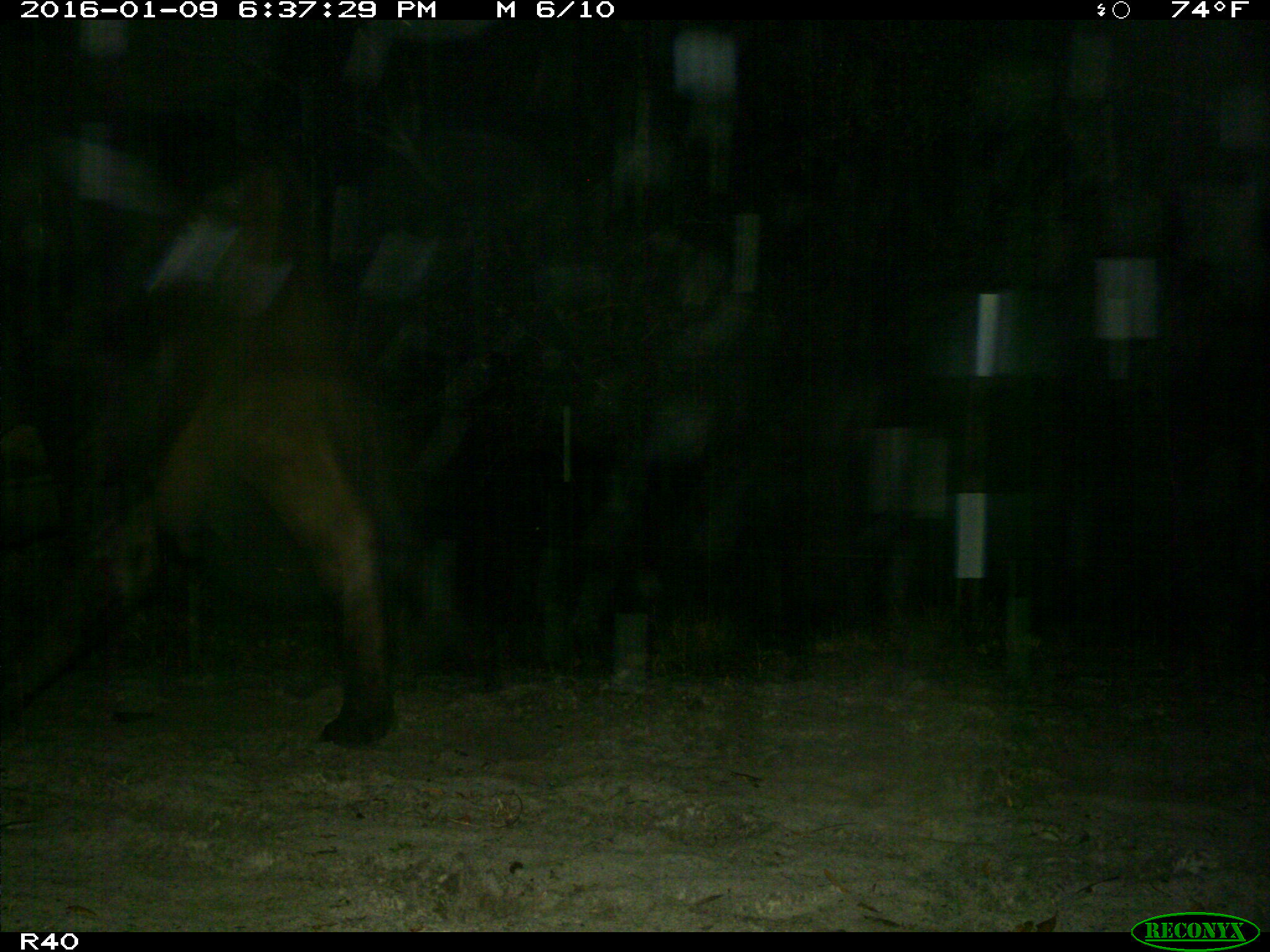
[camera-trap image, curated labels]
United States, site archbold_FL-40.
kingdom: Animalia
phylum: Chordata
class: Mammalia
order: Artiodactyla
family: Bovidae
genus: Bos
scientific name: Bos taurus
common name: domestic cow